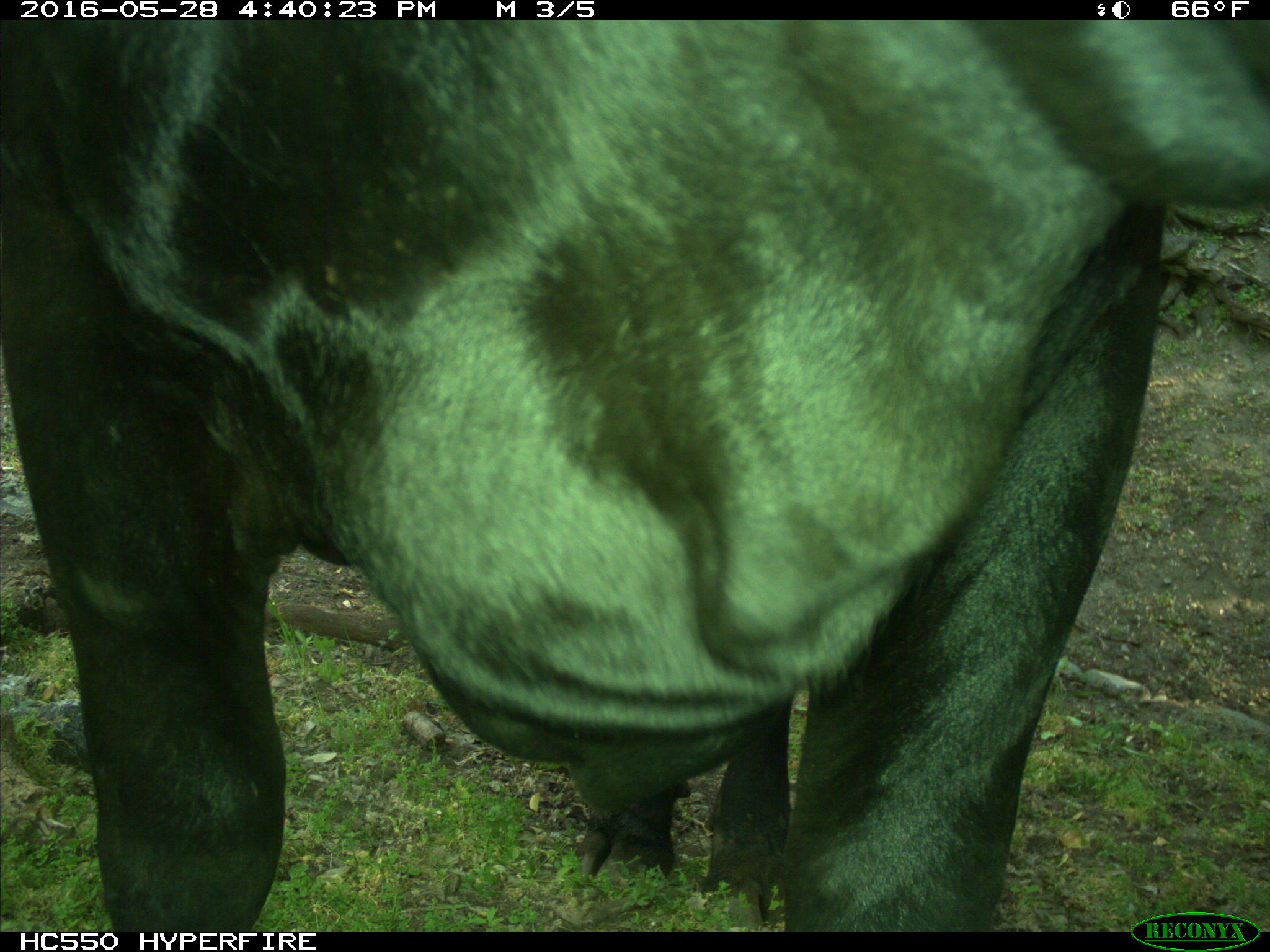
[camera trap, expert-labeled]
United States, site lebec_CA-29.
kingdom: Animalia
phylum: Chordata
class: Mammalia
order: Artiodactyla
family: Bovidae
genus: Bos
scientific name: Bos taurus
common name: domestic cow